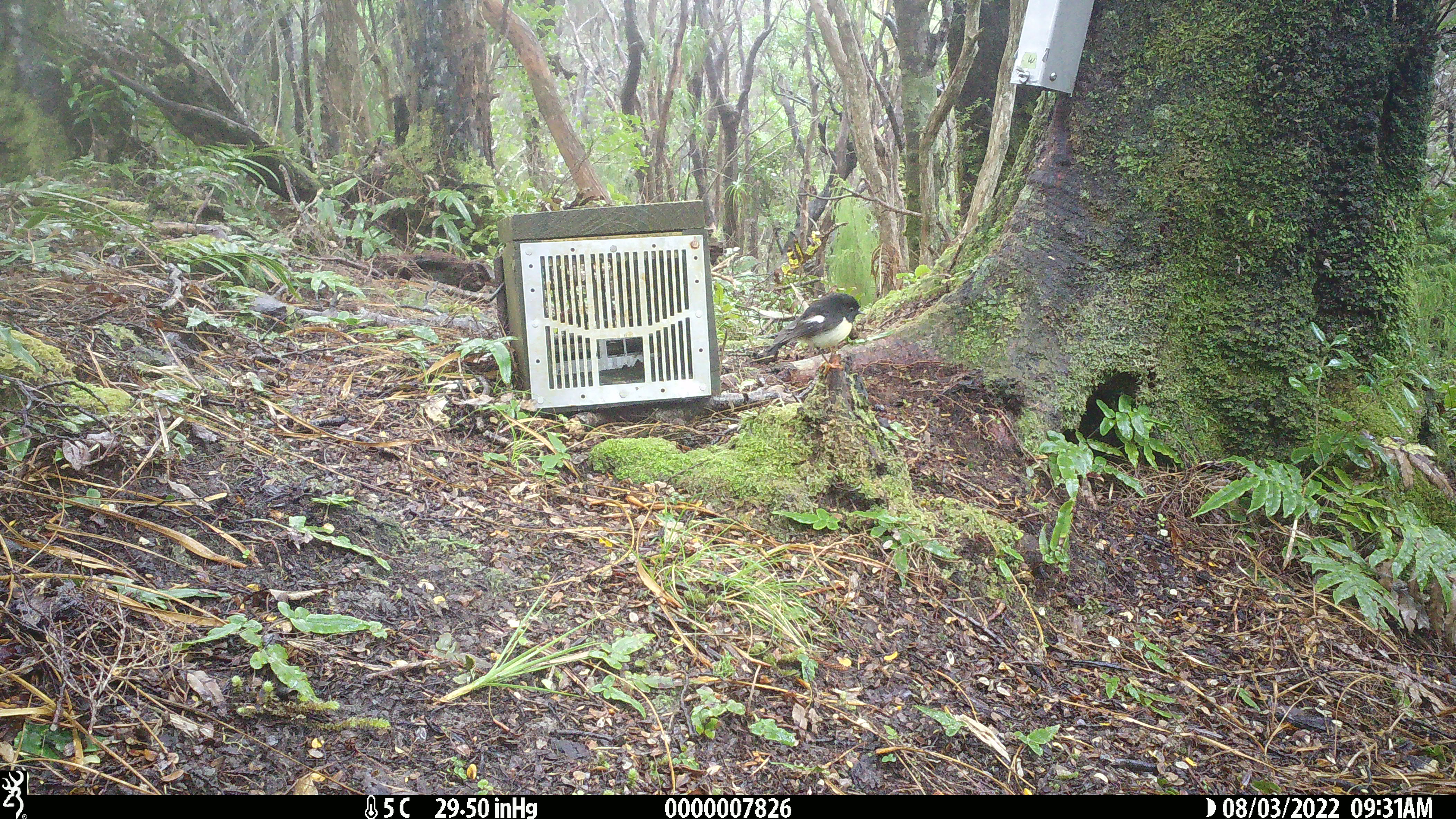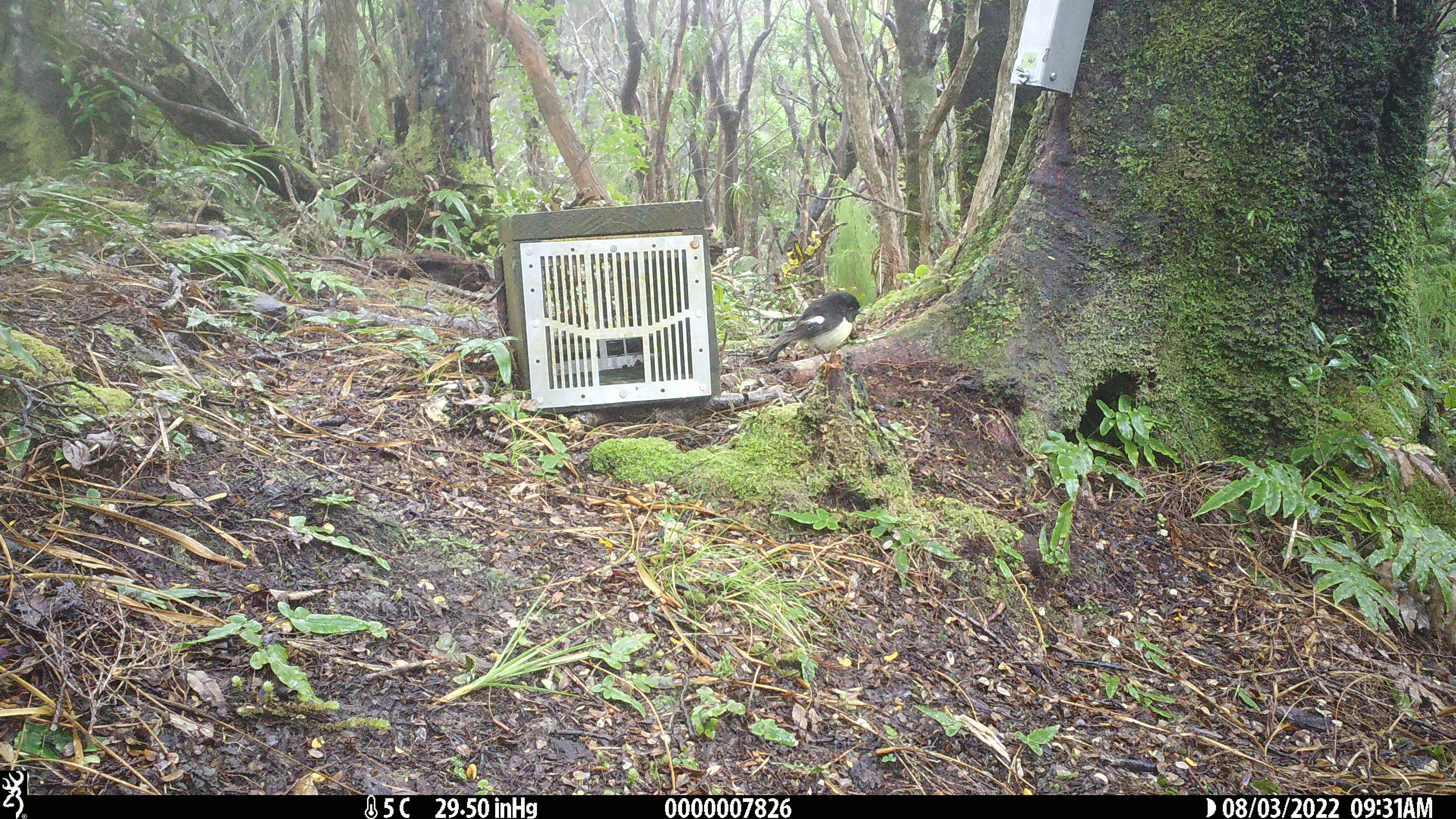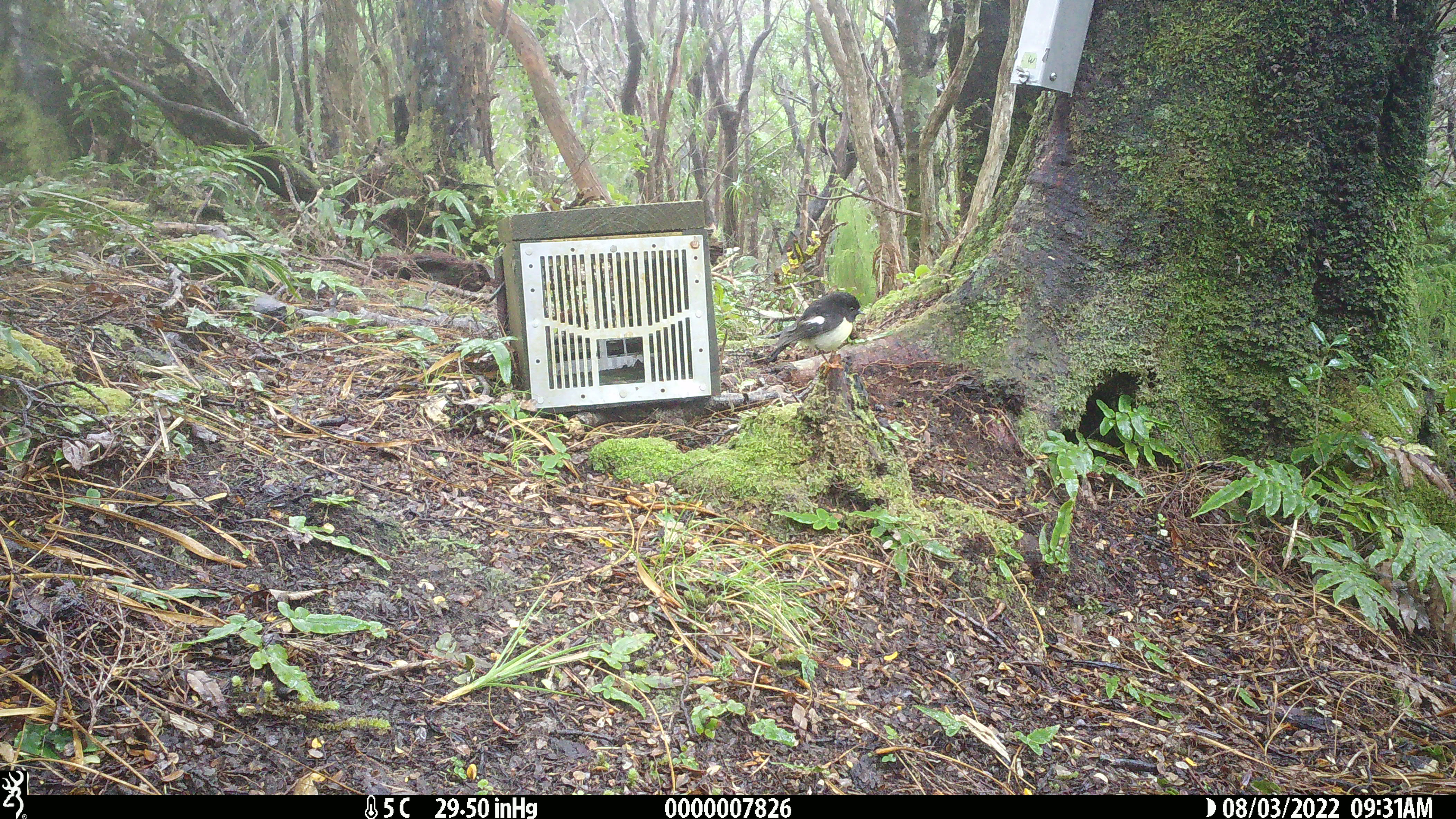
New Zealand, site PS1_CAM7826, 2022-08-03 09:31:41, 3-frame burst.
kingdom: Animalia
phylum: Chordata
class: Aves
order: Passeriformes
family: Petroicidae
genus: Petroica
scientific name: Petroica macrocephala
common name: tomtit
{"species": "tomtit (Petroica macrocephala)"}